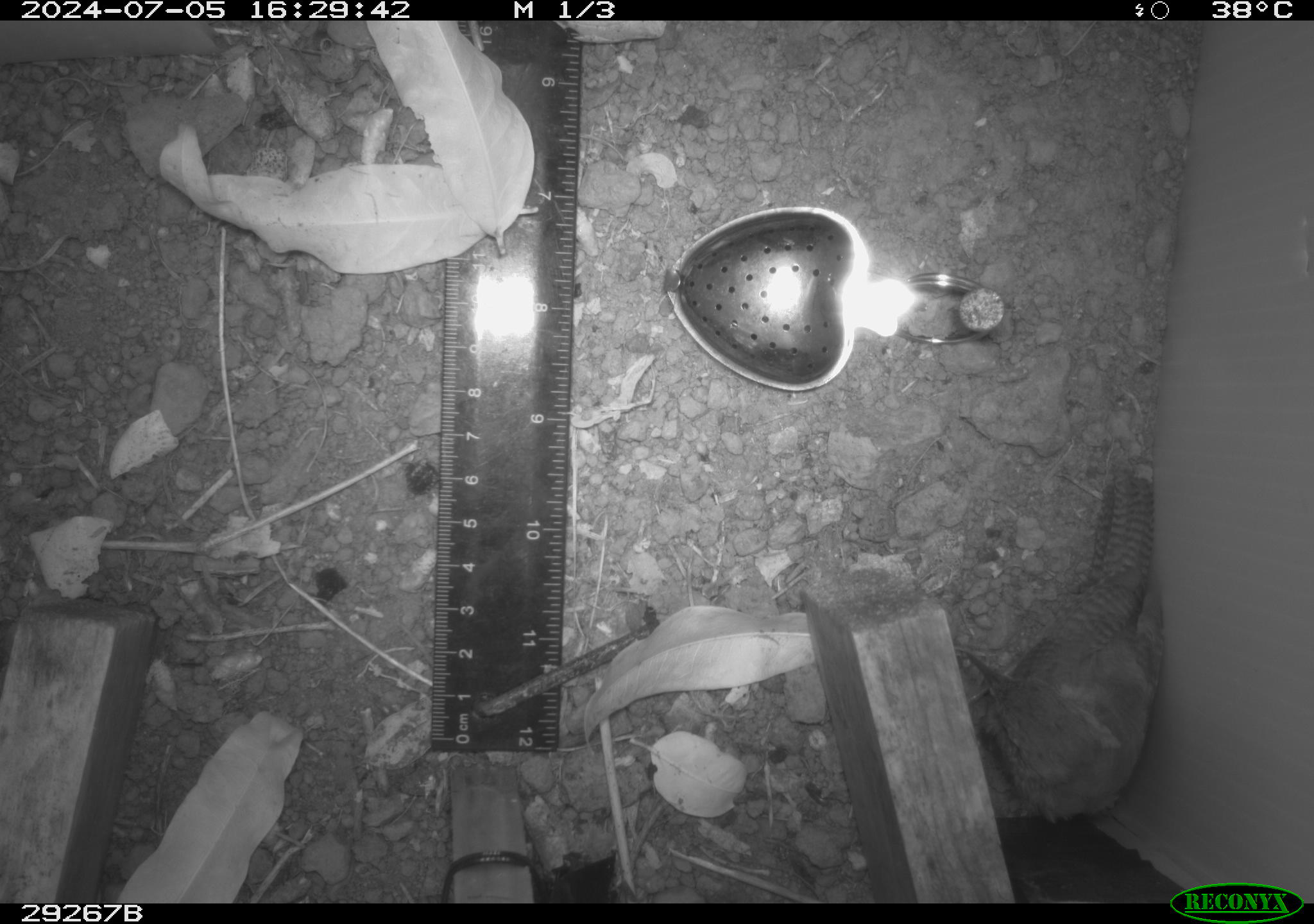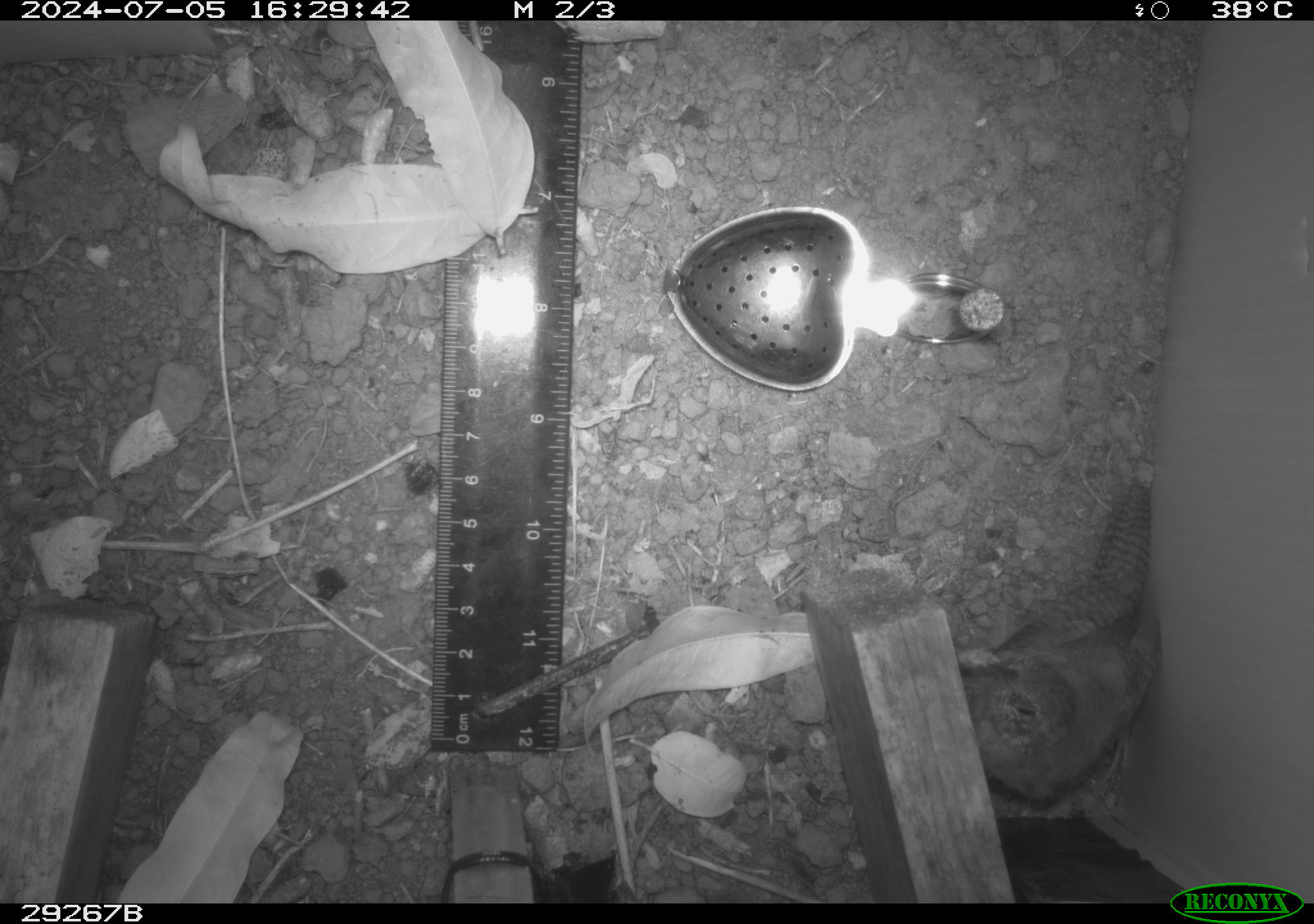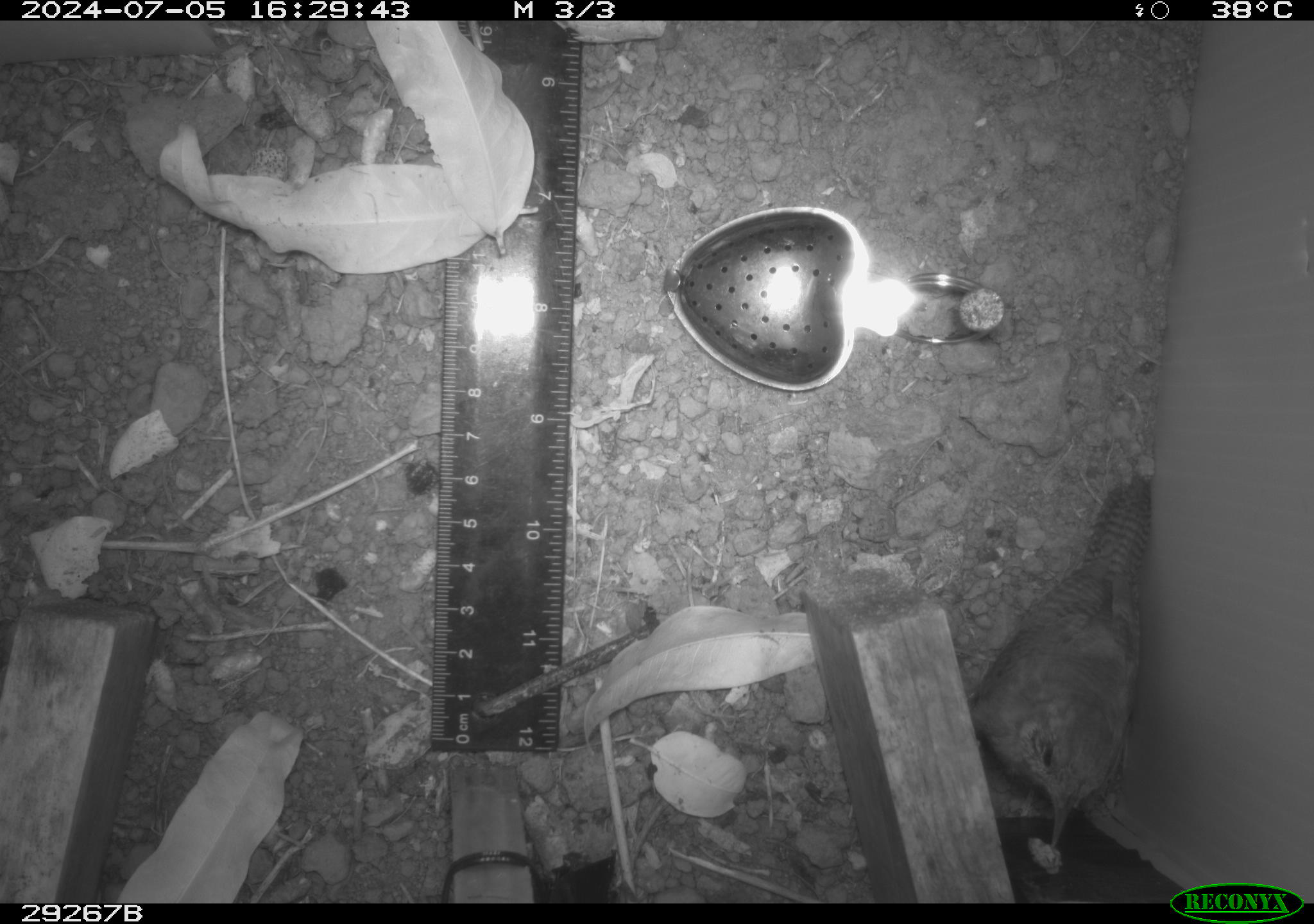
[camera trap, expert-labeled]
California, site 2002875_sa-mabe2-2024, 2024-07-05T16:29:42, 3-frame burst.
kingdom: Animalia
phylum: Chordata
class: Aves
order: Passeriformes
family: Troglodytidae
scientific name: Troglodytidae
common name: wren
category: troglodytidae family